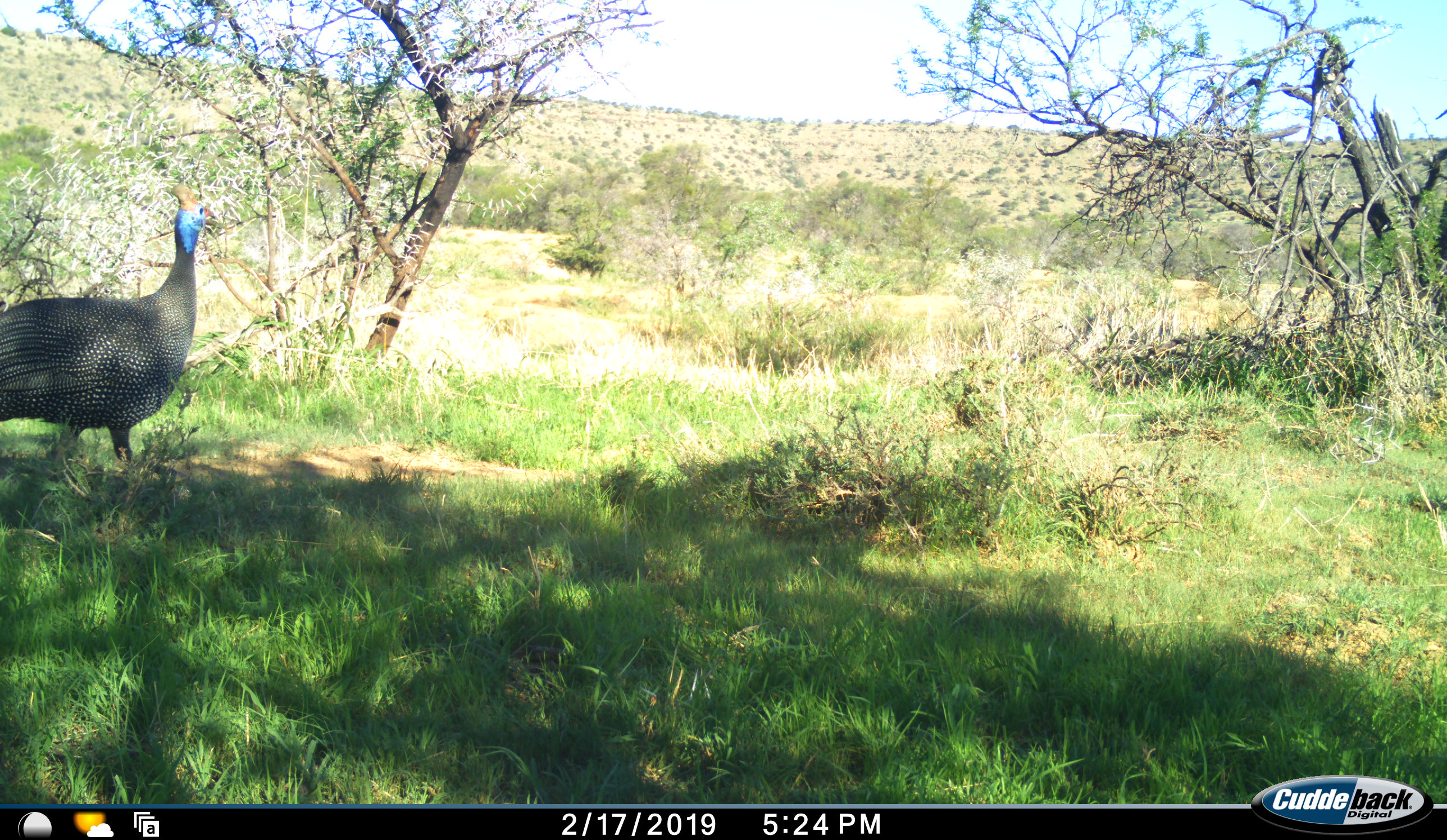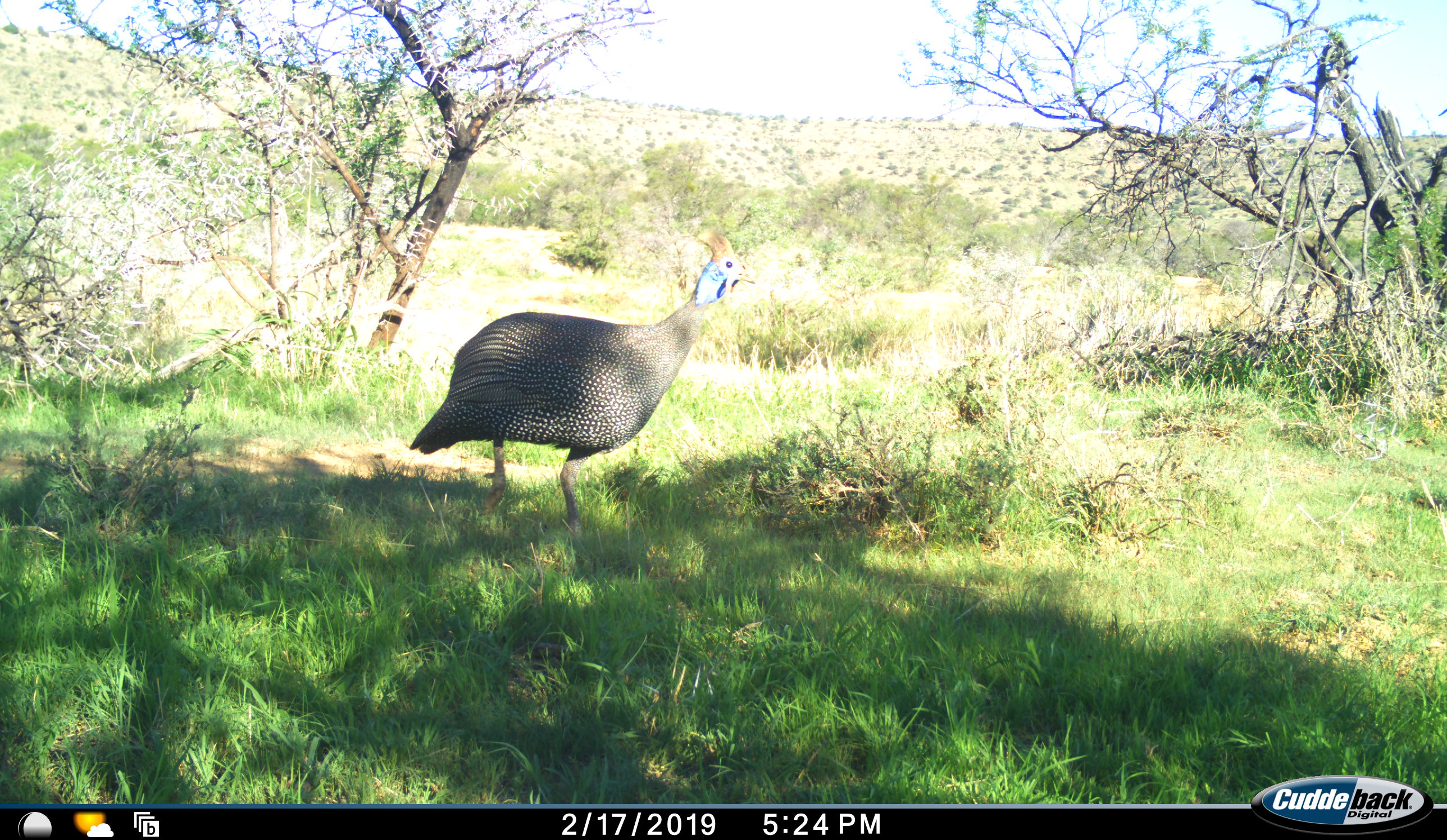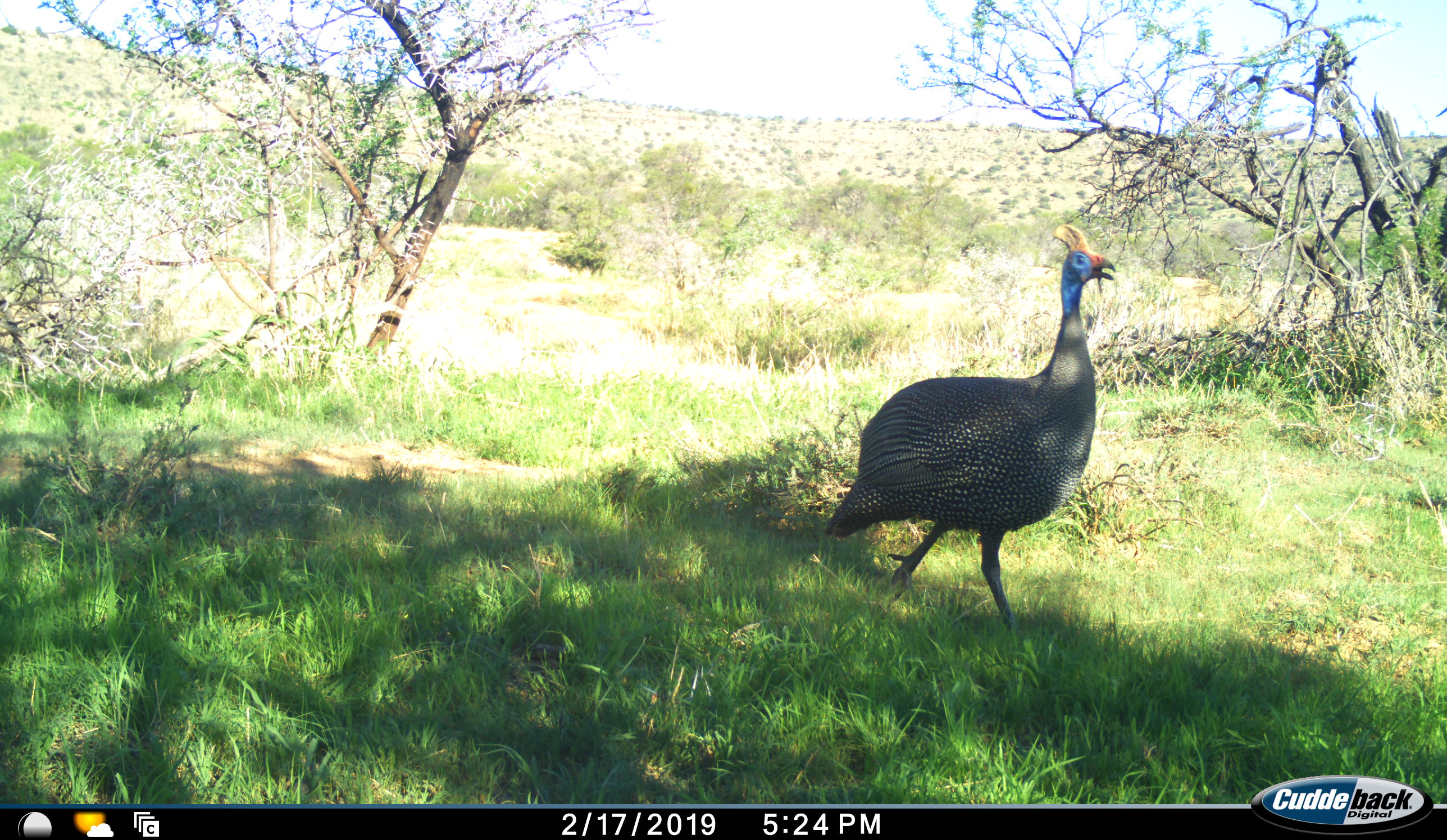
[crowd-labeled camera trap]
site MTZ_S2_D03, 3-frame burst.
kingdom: Animalia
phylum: Chordata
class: Aves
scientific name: Aves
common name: bird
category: birdother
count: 1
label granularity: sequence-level